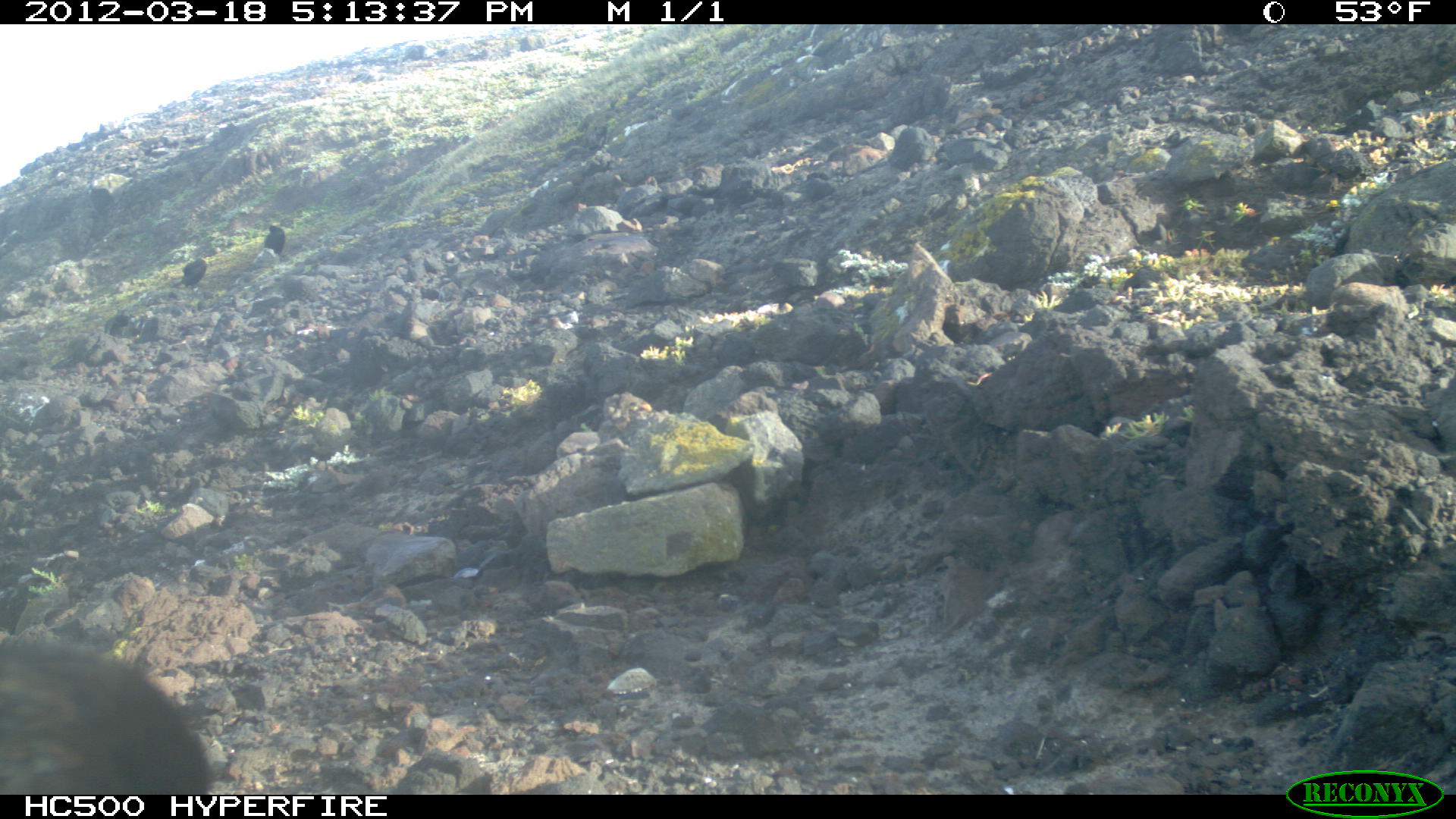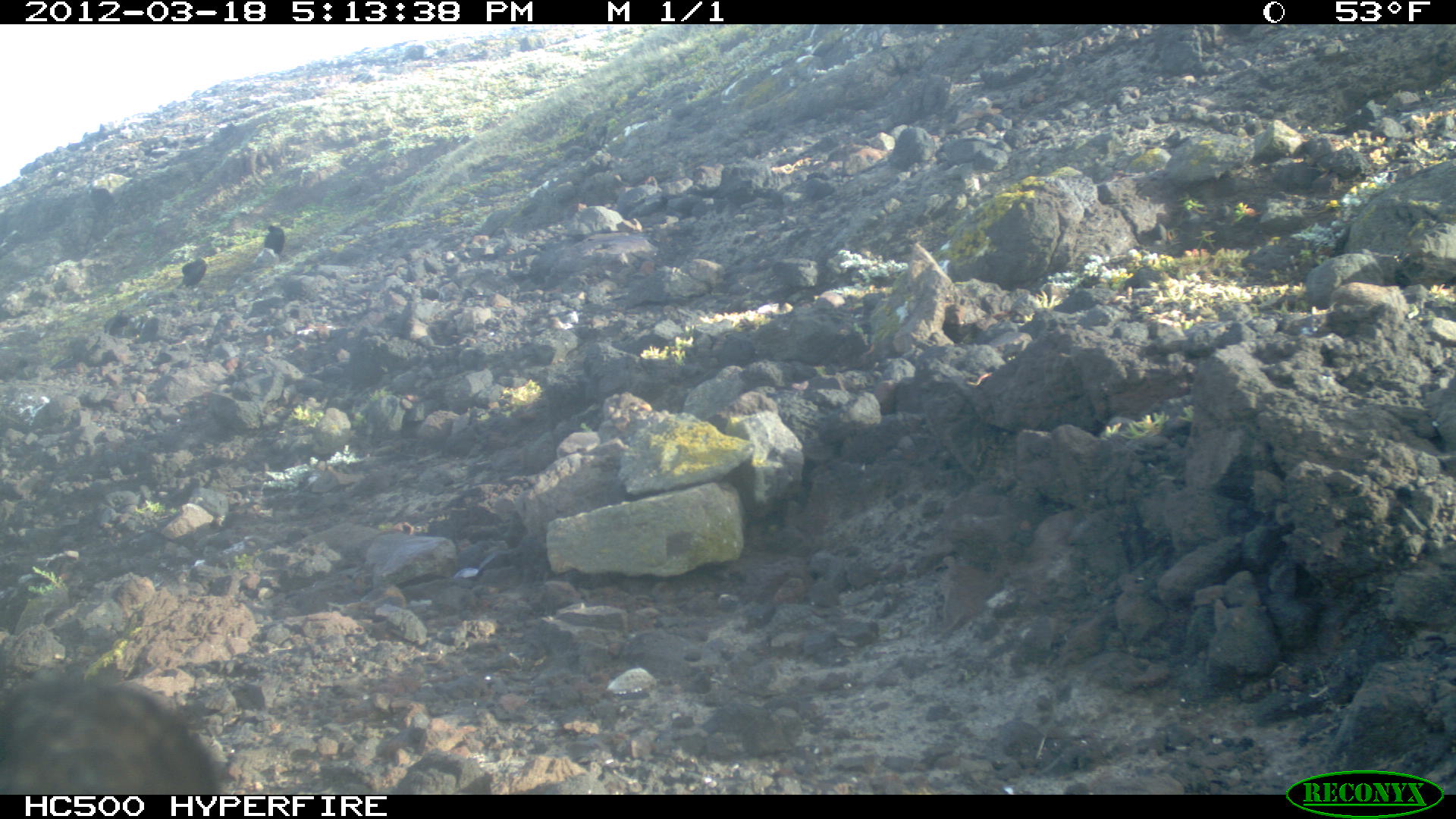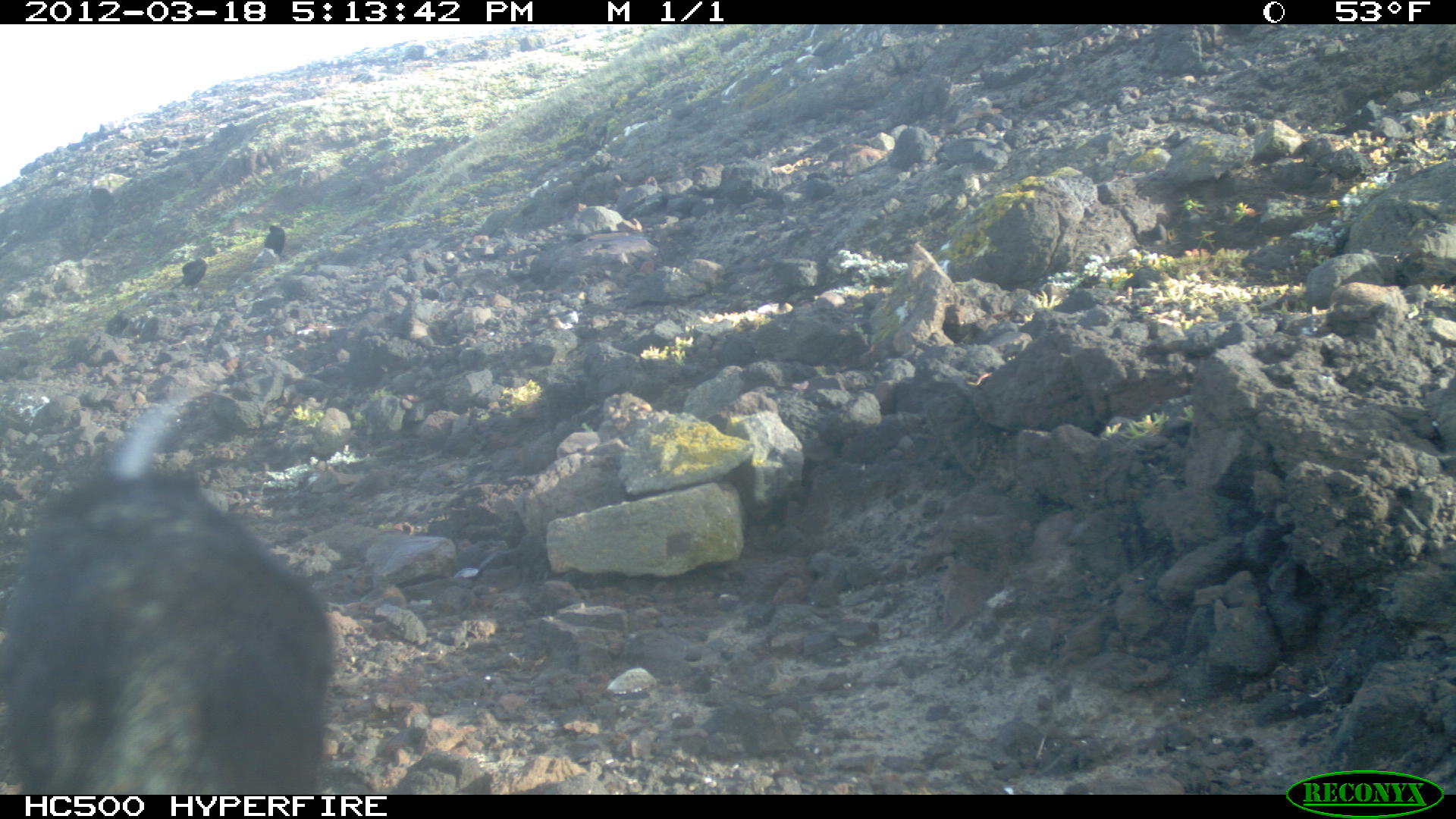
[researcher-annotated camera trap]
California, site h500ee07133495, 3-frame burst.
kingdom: Animalia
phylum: Chordata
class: Aves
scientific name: Aves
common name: bird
Bird (Aves).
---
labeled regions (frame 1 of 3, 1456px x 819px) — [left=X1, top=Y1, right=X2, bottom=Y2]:
bird: [left=0, top=634, right=212, bottom=794]; [left=170, top=258, right=206, bottom=288]; [left=264, top=224, right=291, bottom=257]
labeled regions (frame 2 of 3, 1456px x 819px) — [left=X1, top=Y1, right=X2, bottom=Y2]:
bird: [left=177, top=255, right=206, bottom=285]; [left=264, top=225, right=284, bottom=254]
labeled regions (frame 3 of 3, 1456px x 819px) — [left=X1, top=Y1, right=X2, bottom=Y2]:
bird: [left=0, top=386, right=328, bottom=792]; [left=168, top=255, right=206, bottom=290]; [left=262, top=224, right=285, bottom=259]